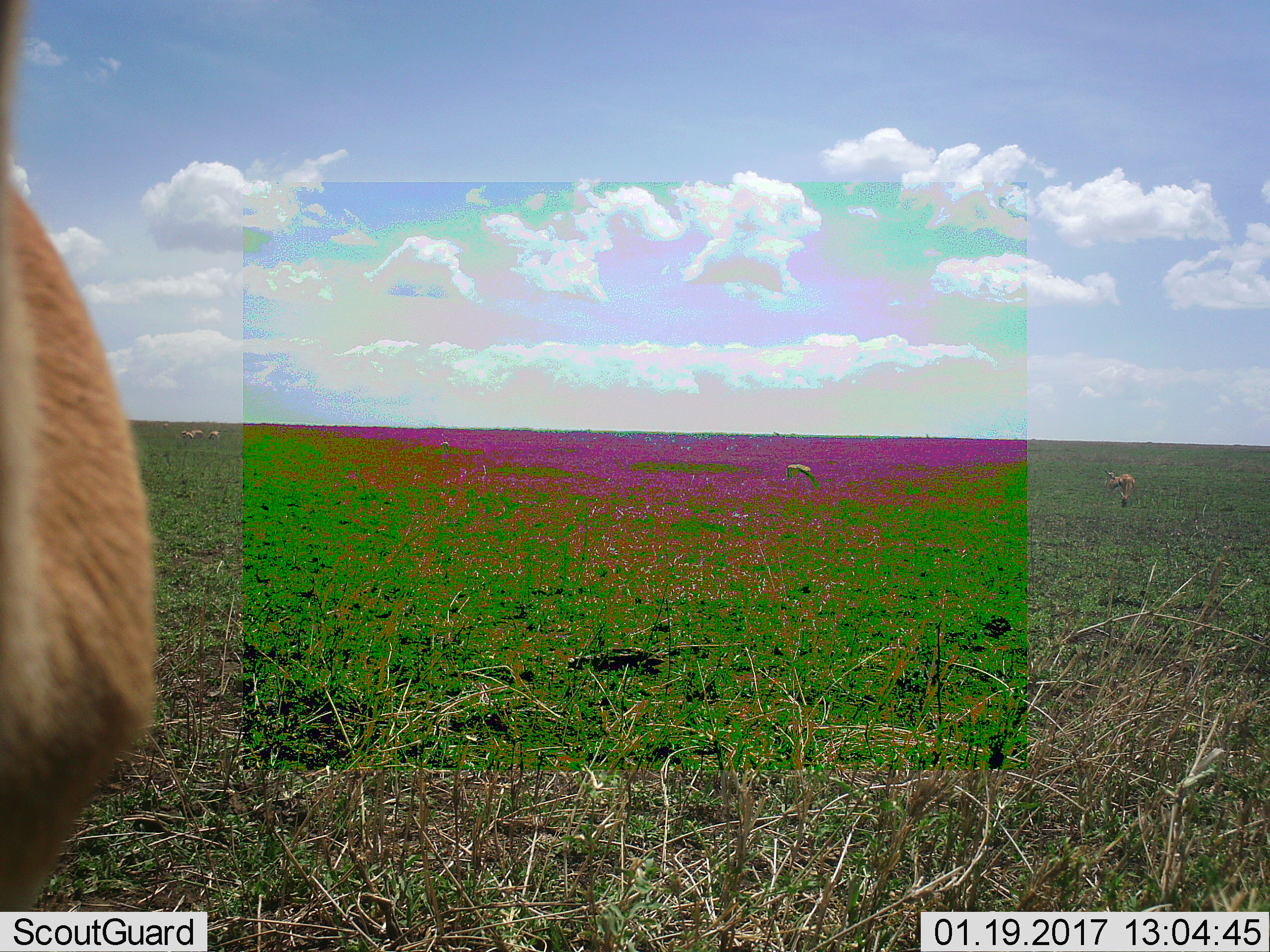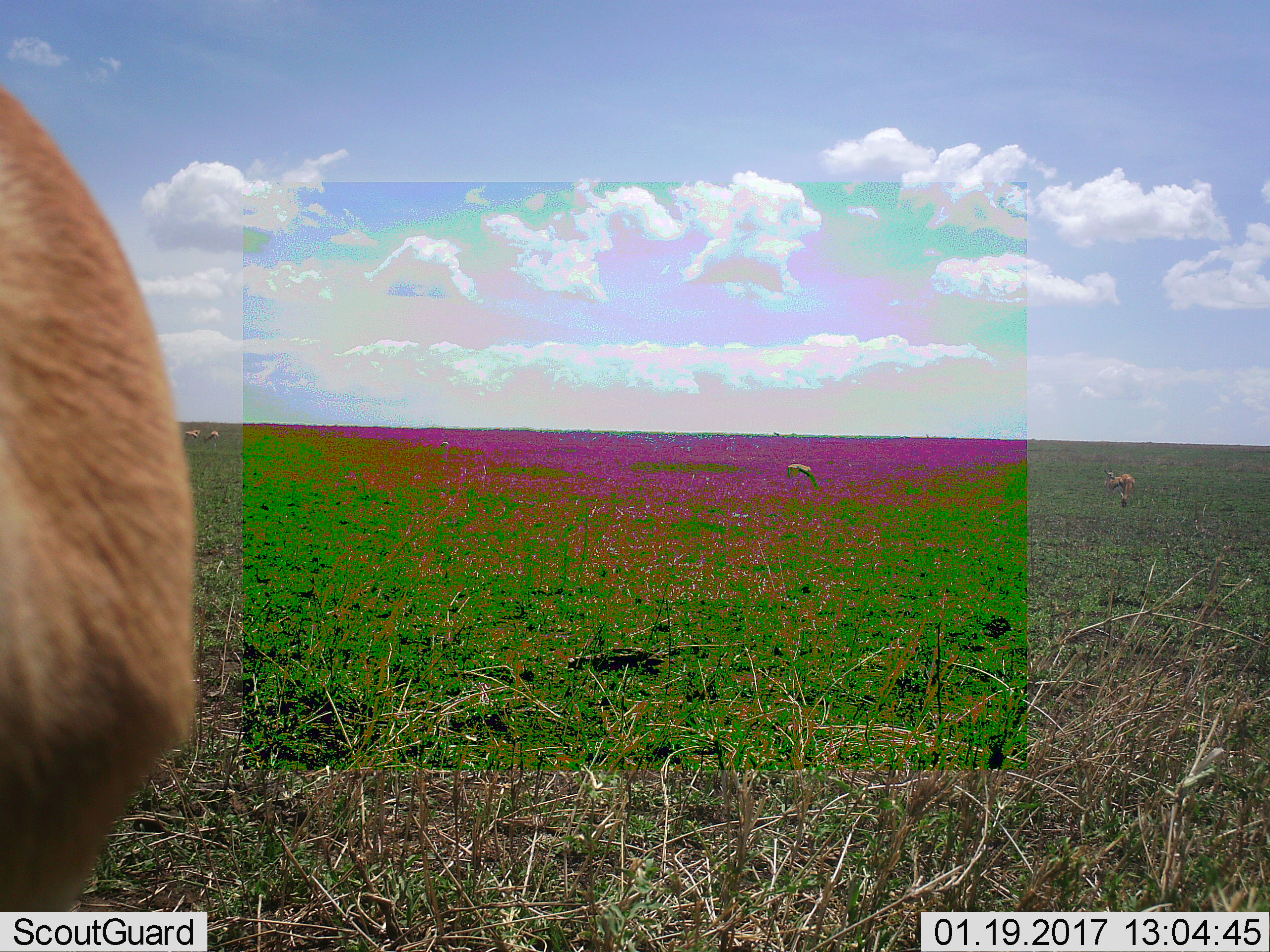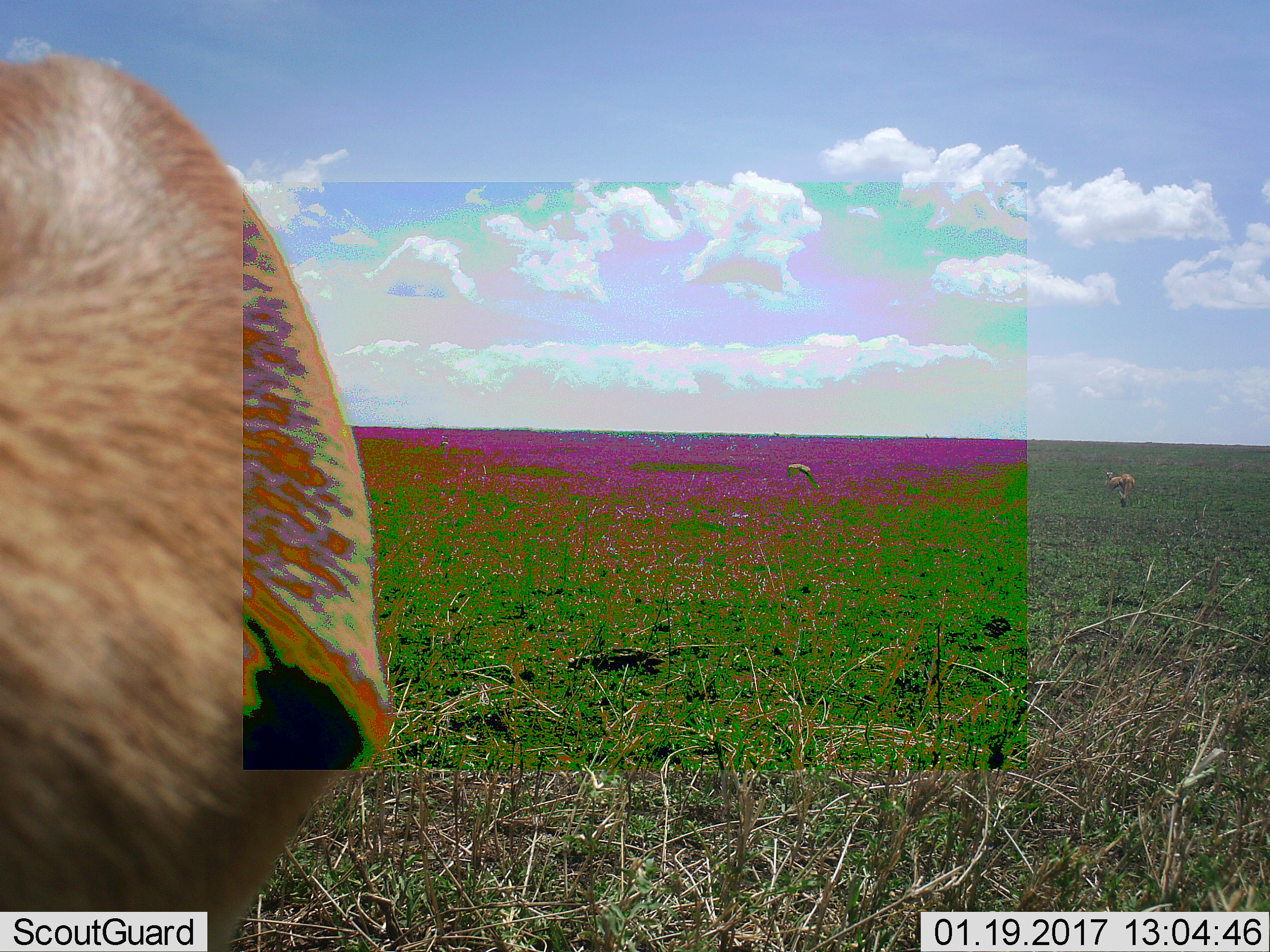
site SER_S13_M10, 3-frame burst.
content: unidentified animal